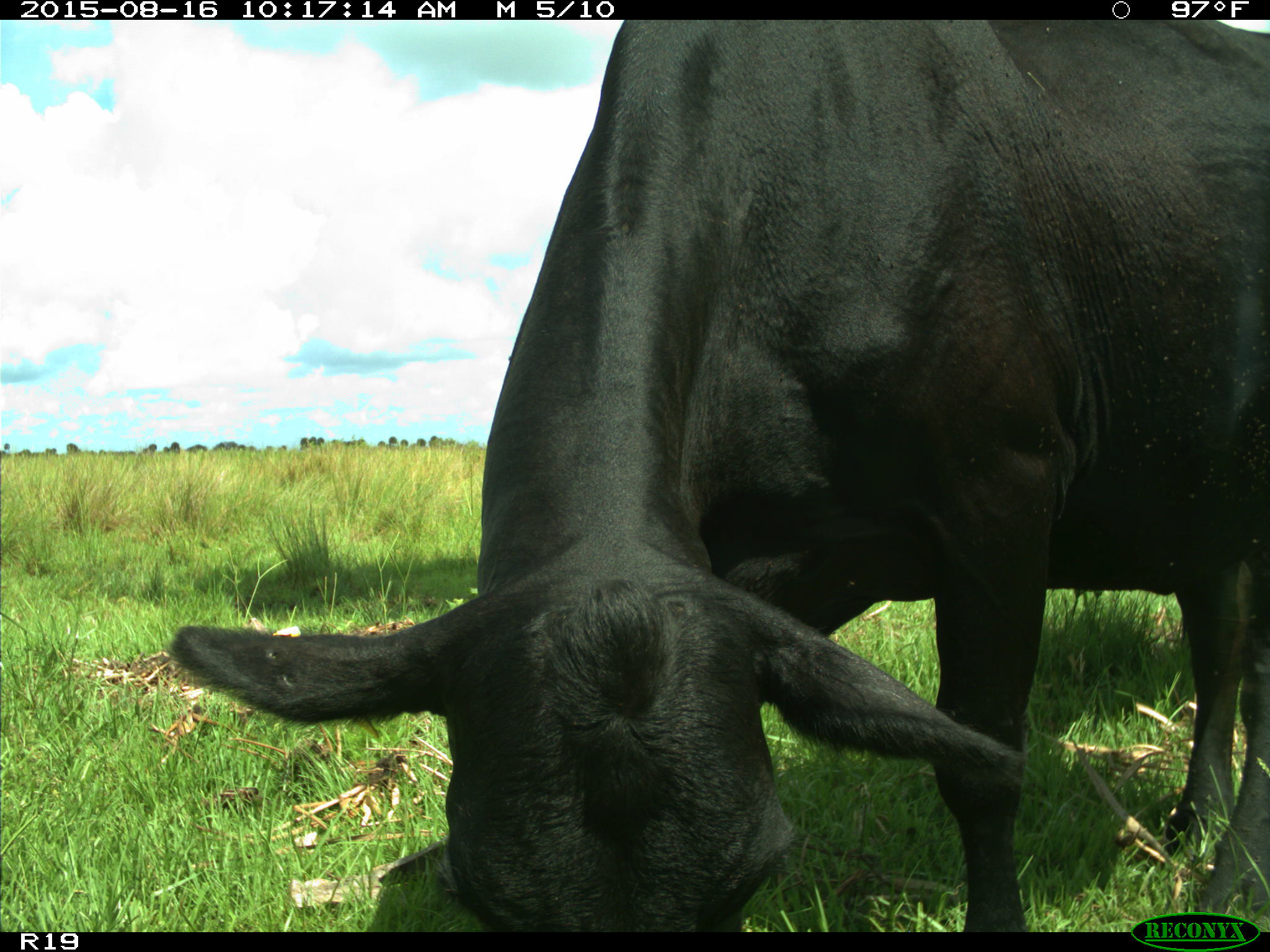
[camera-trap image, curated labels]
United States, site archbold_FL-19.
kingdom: Animalia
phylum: Chordata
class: Mammalia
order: Artiodactyla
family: Bovidae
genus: Bos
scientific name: Bos taurus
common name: domestic cow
Bos taurus (domestic cow).